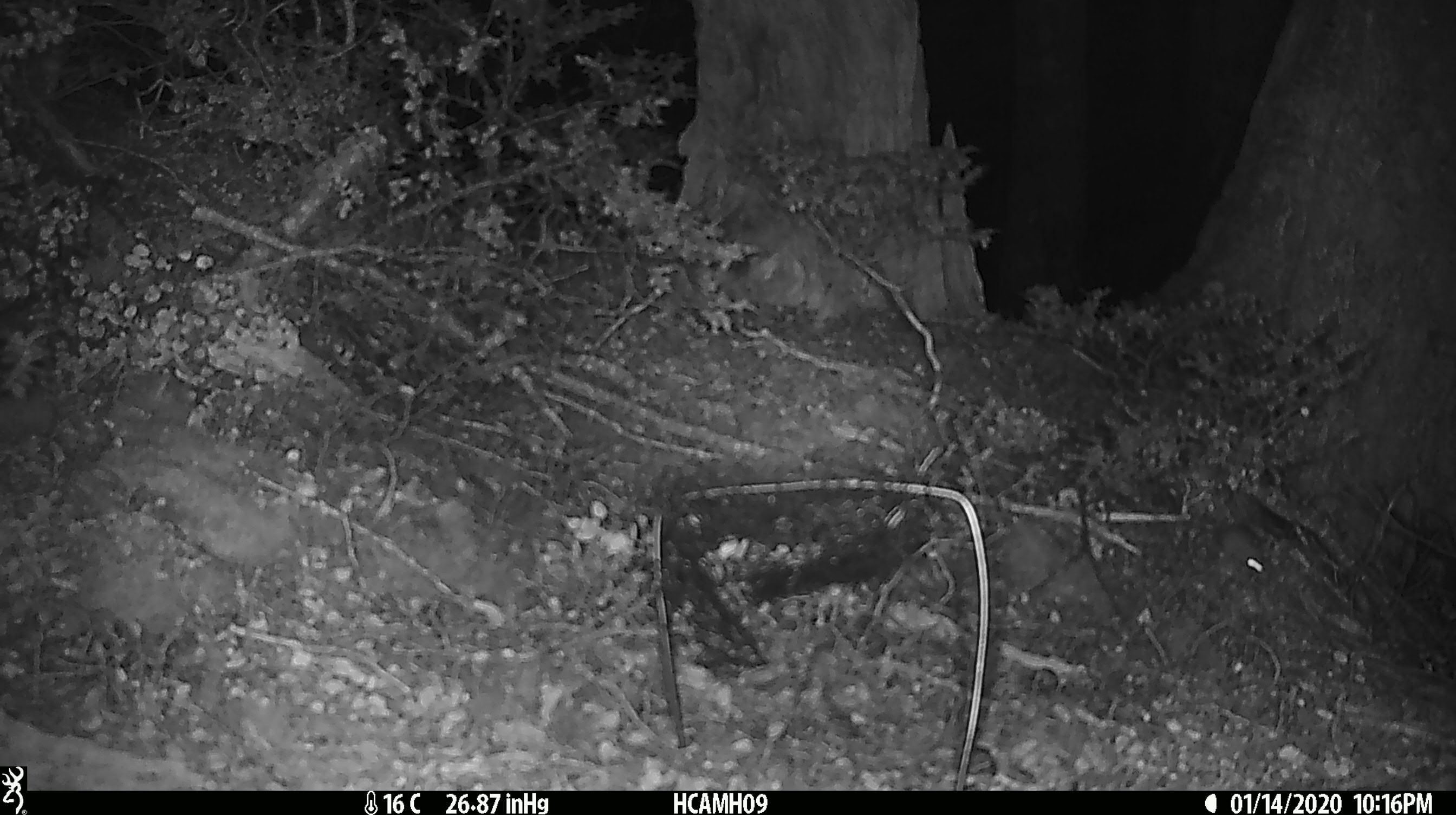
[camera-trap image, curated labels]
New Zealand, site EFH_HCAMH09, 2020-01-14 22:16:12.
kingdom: Animalia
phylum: Chordata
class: Mammalia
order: Rodentia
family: Muridae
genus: Mus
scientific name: Mus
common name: mouse